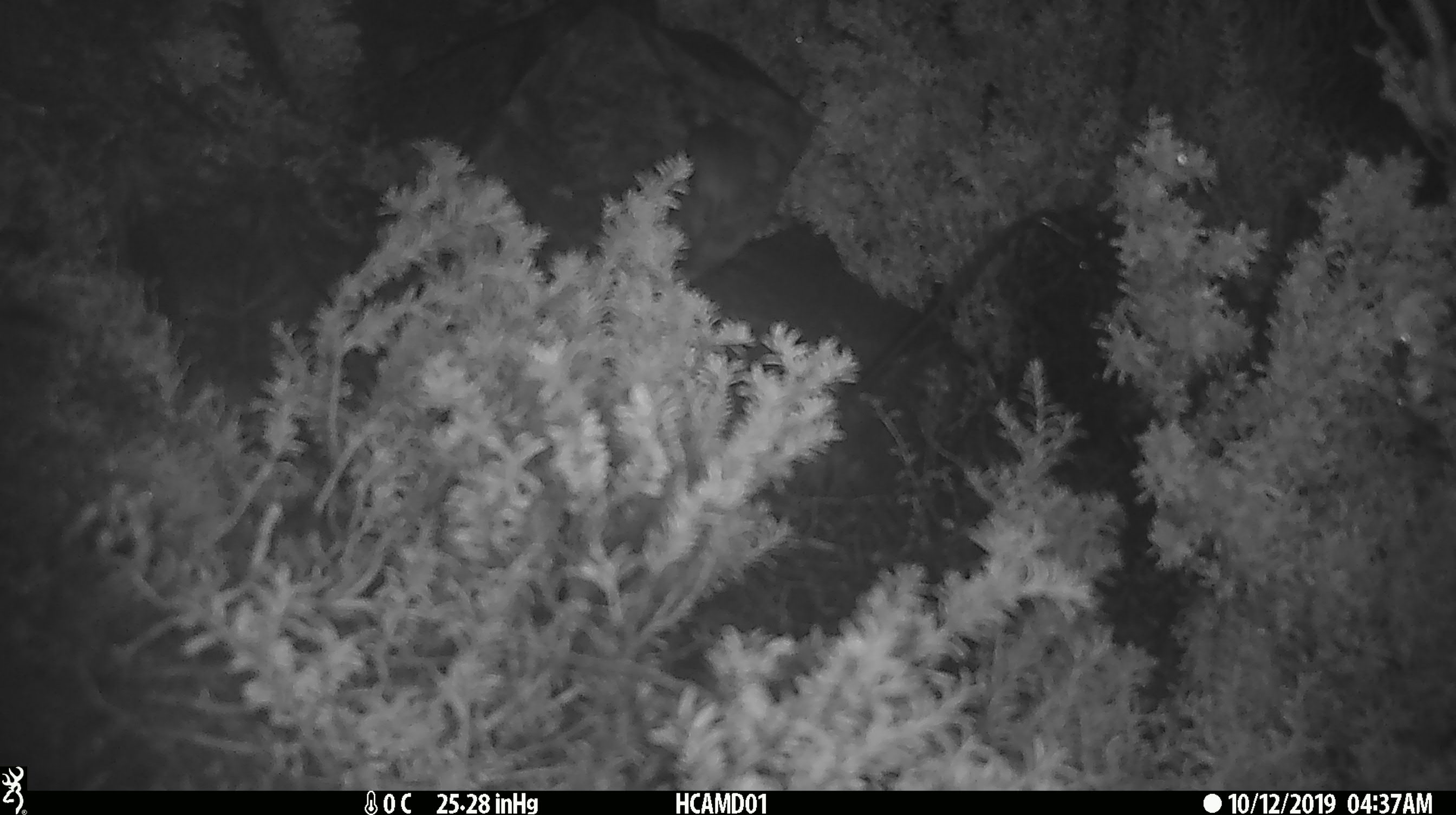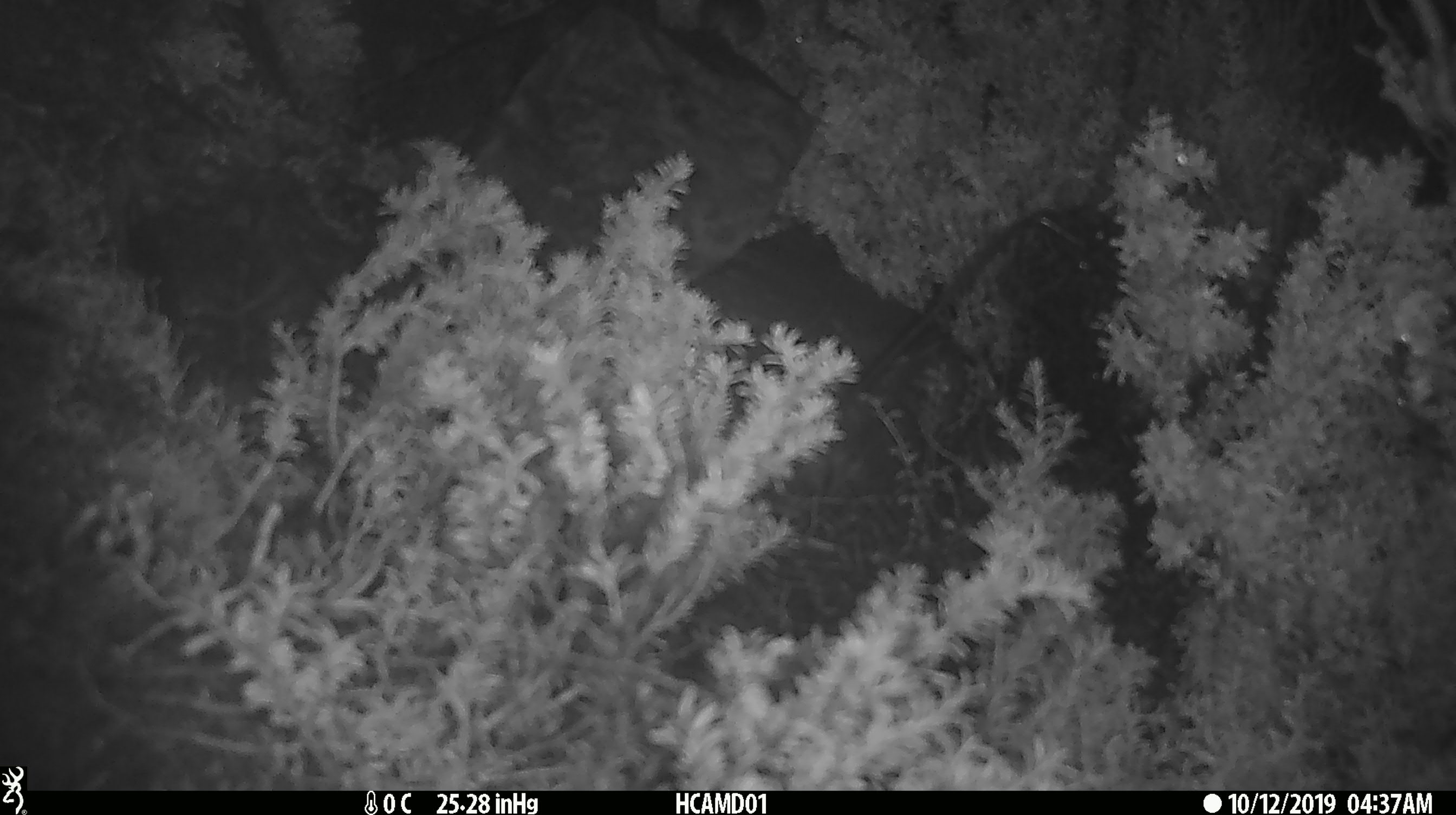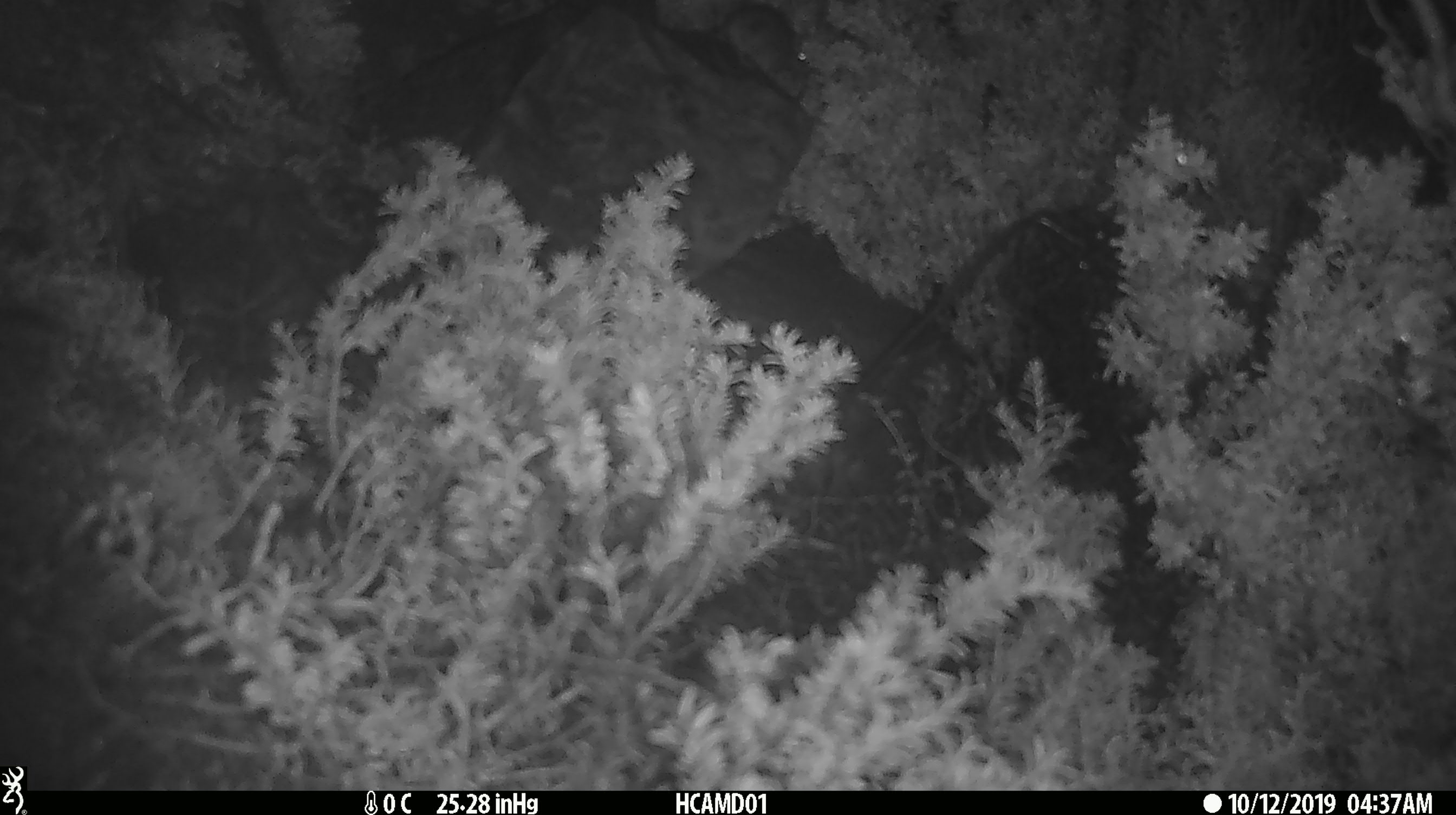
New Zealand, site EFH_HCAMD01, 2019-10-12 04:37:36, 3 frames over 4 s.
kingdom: Animalia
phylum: Chordata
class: Mammalia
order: Rodentia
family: Muridae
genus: Mus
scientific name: Mus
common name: mouse